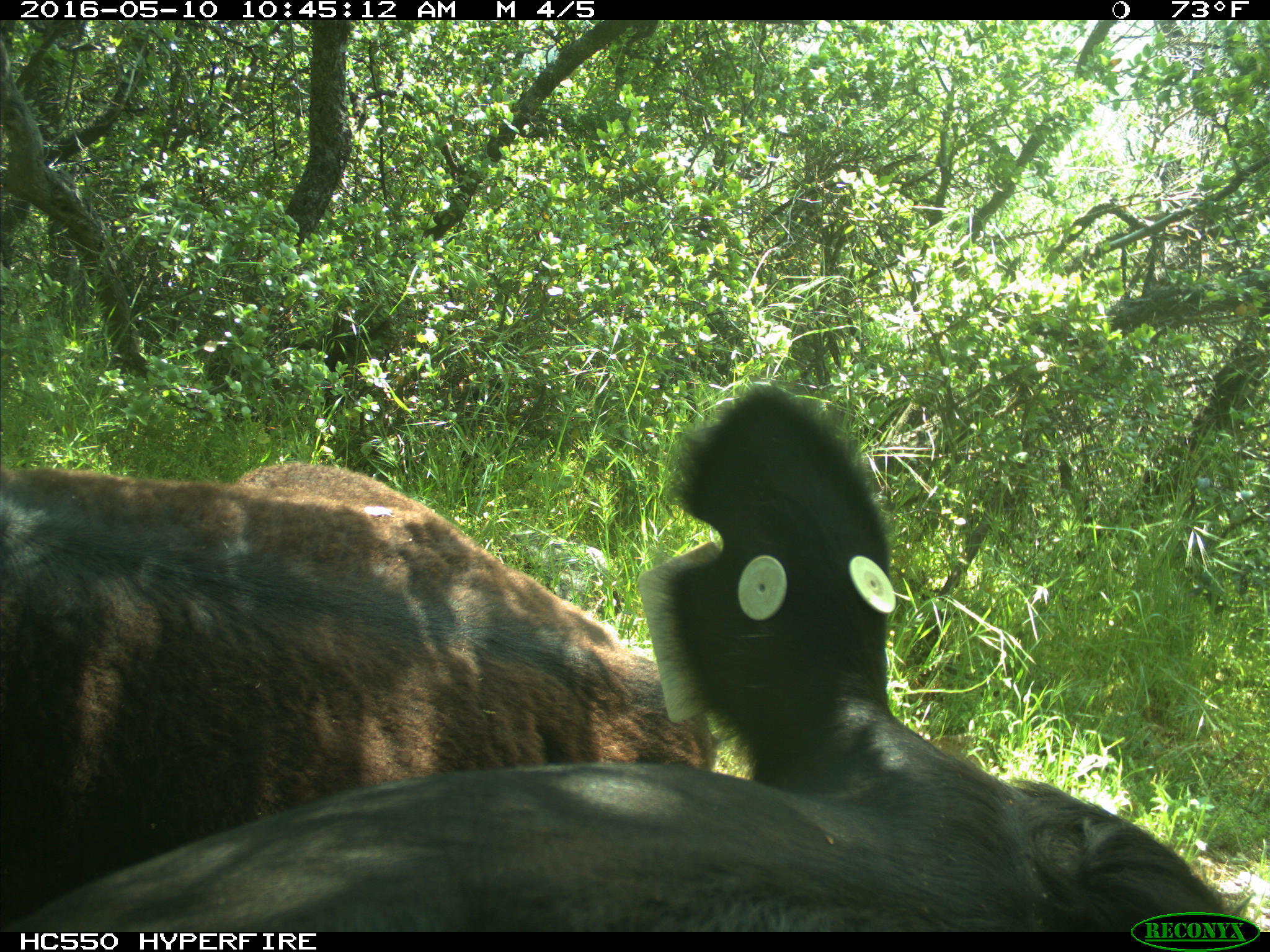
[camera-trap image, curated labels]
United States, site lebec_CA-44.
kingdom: Animalia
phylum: Chordata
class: Mammalia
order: Artiodactyla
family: Bovidae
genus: Bos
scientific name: Bos taurus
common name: domestic cow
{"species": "Bos taurus (domestic cow)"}